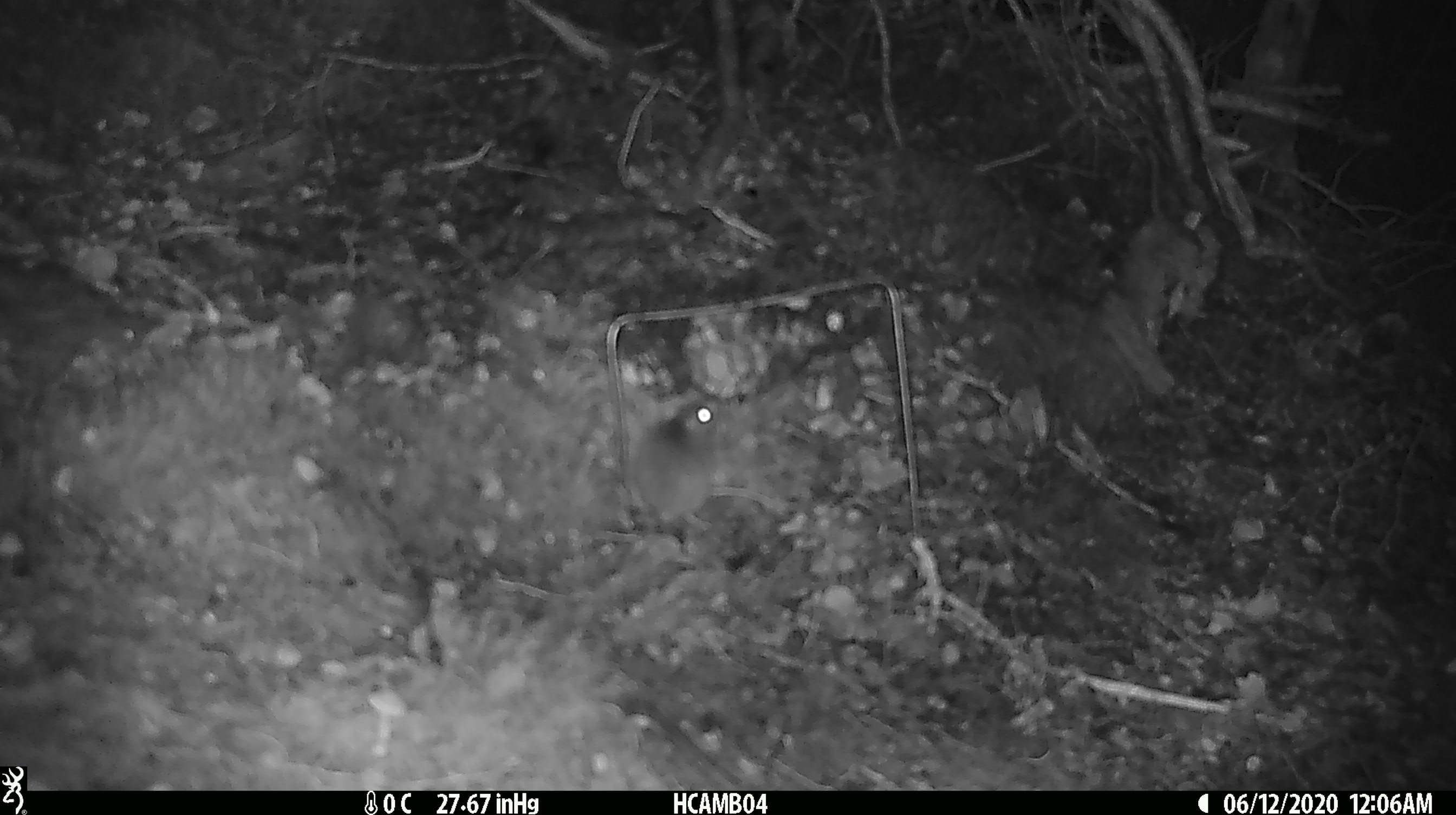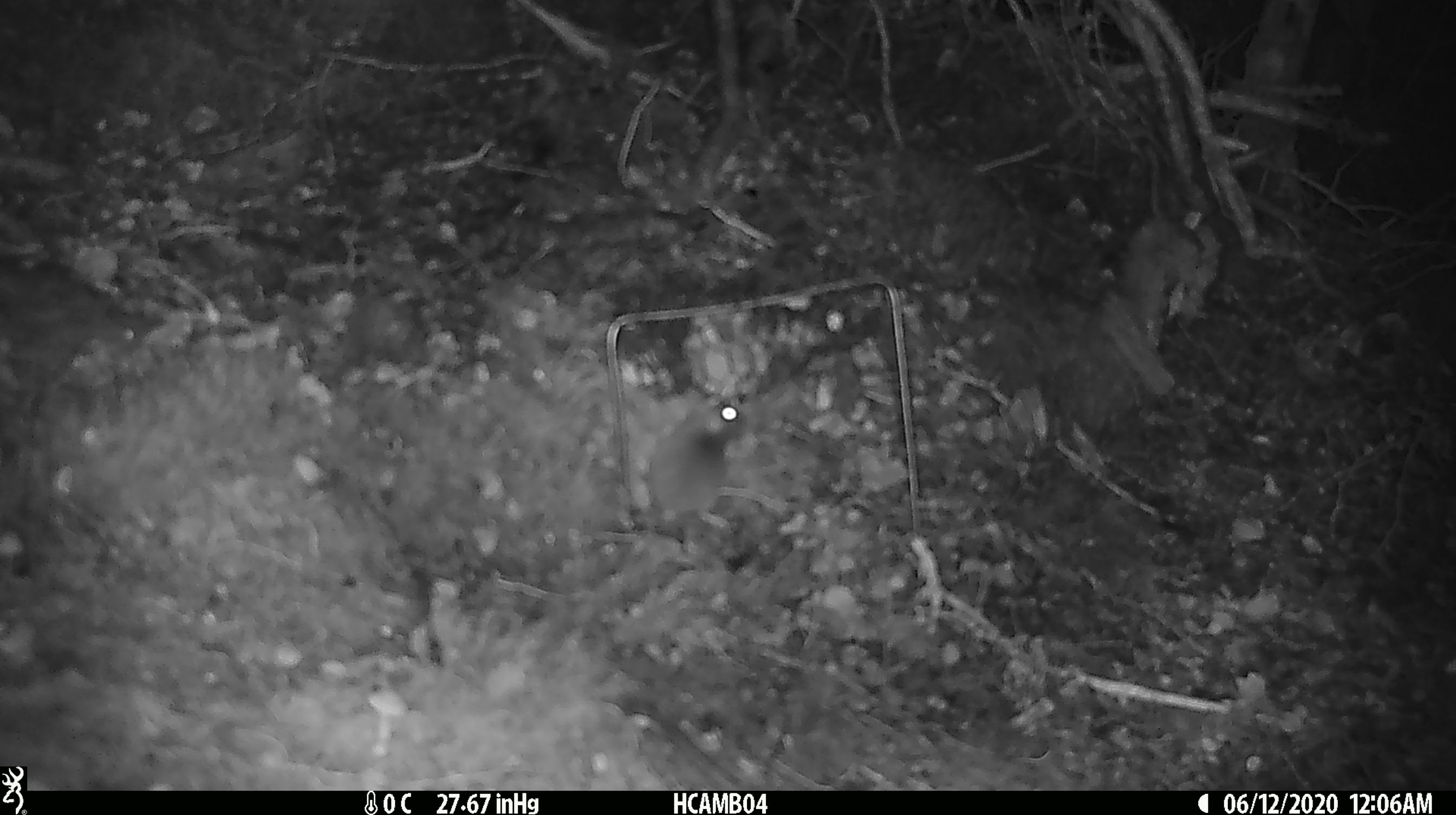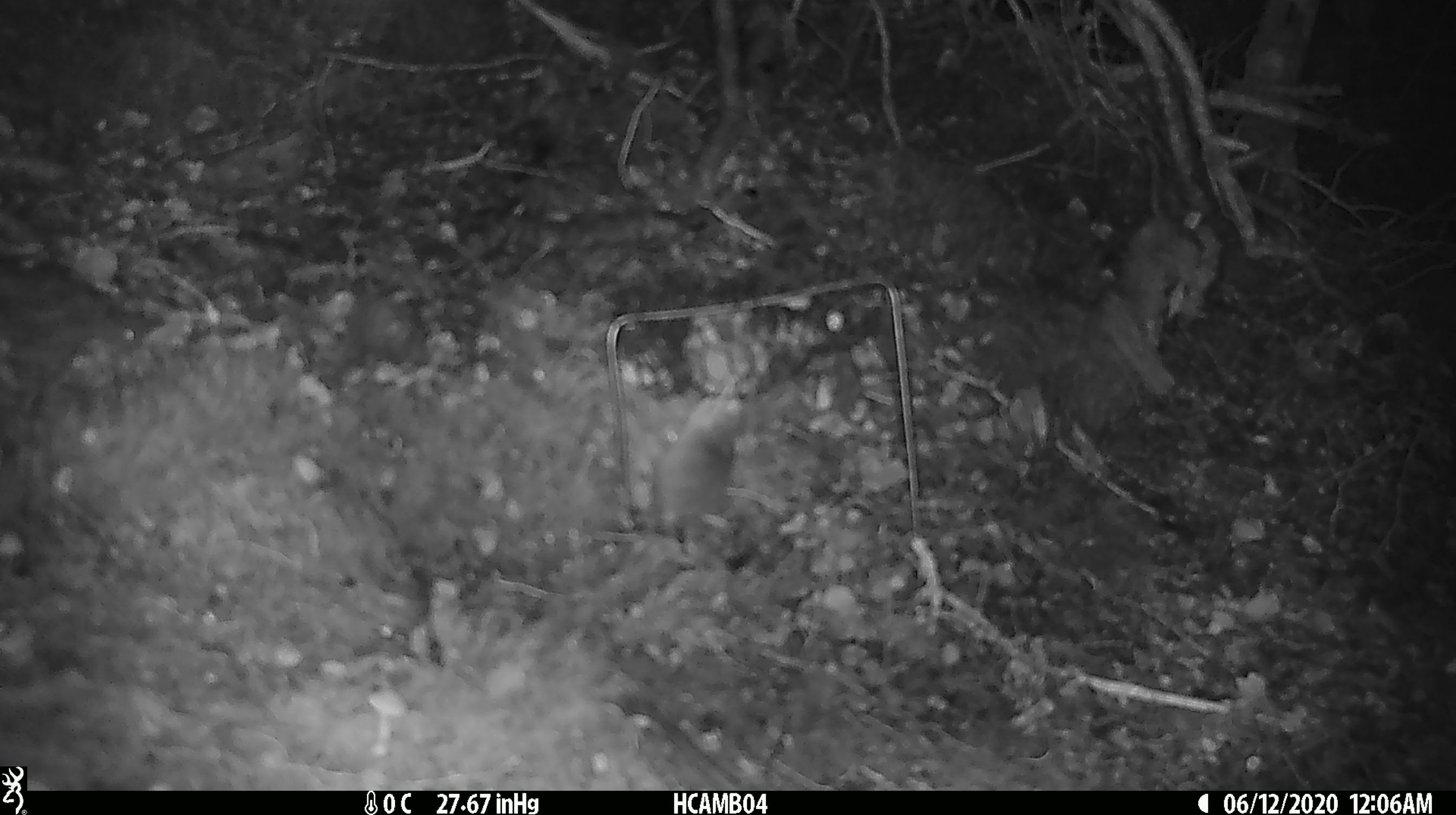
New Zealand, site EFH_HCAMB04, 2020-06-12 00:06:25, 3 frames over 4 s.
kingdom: Animalia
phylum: Chordata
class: Mammalia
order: Rodentia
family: Muridae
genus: Mus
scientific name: Mus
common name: mouse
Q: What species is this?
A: Mouse (Mus).